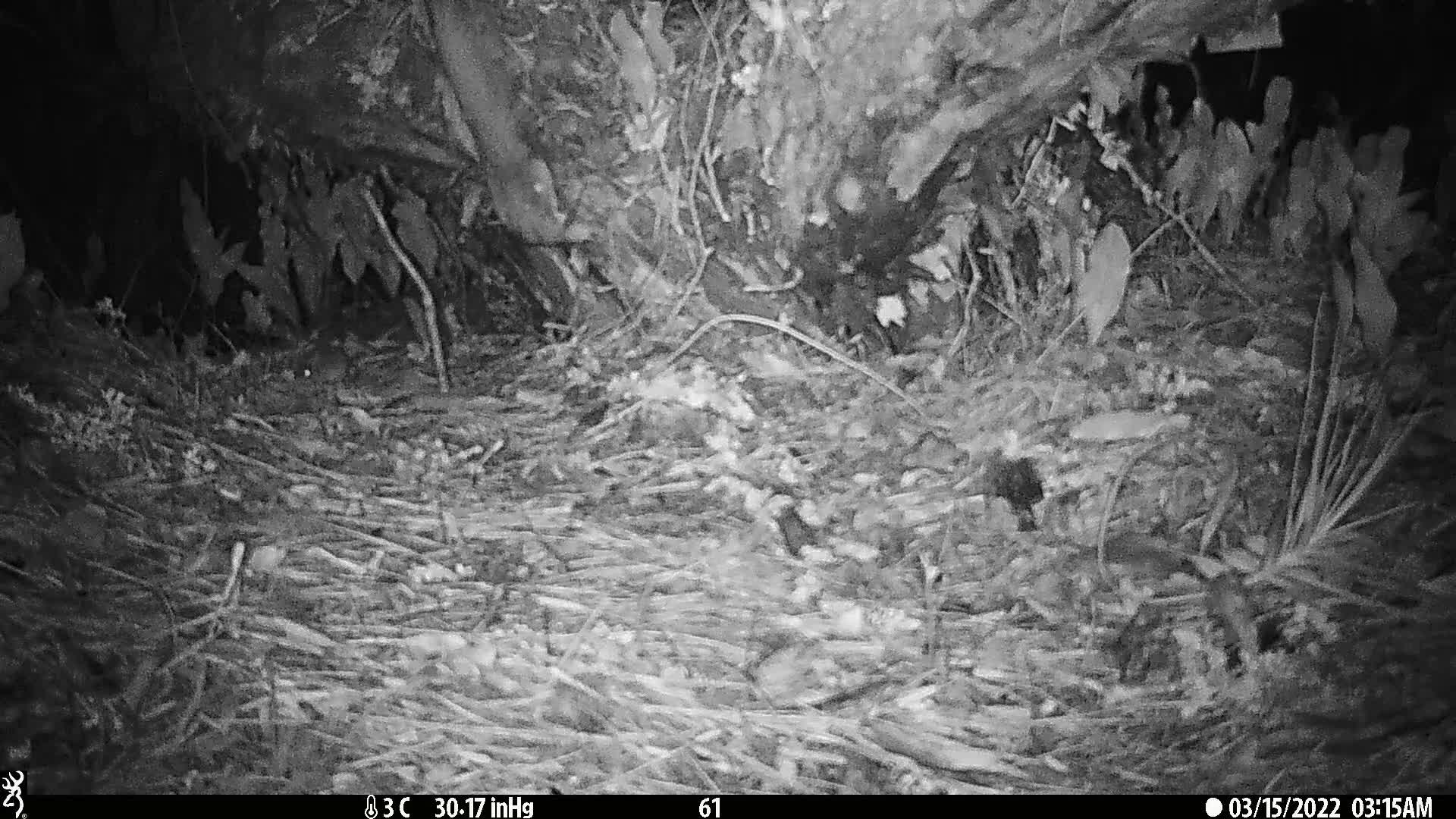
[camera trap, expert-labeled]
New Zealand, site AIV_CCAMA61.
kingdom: Animalia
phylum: Chordata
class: Mammalia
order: Rodentia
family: Muridae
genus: Mus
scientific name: Mus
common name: mouse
Mouse (Mus).